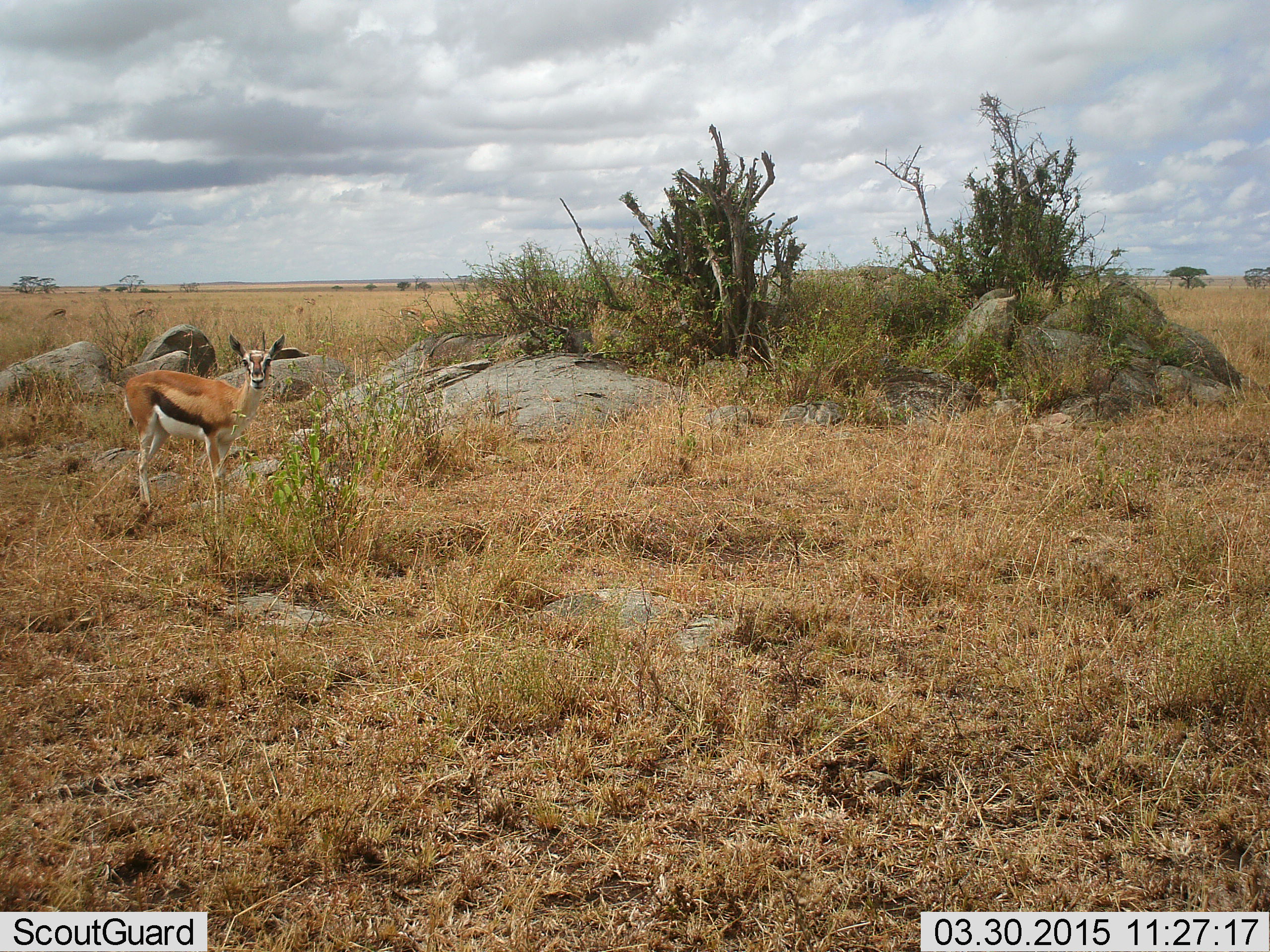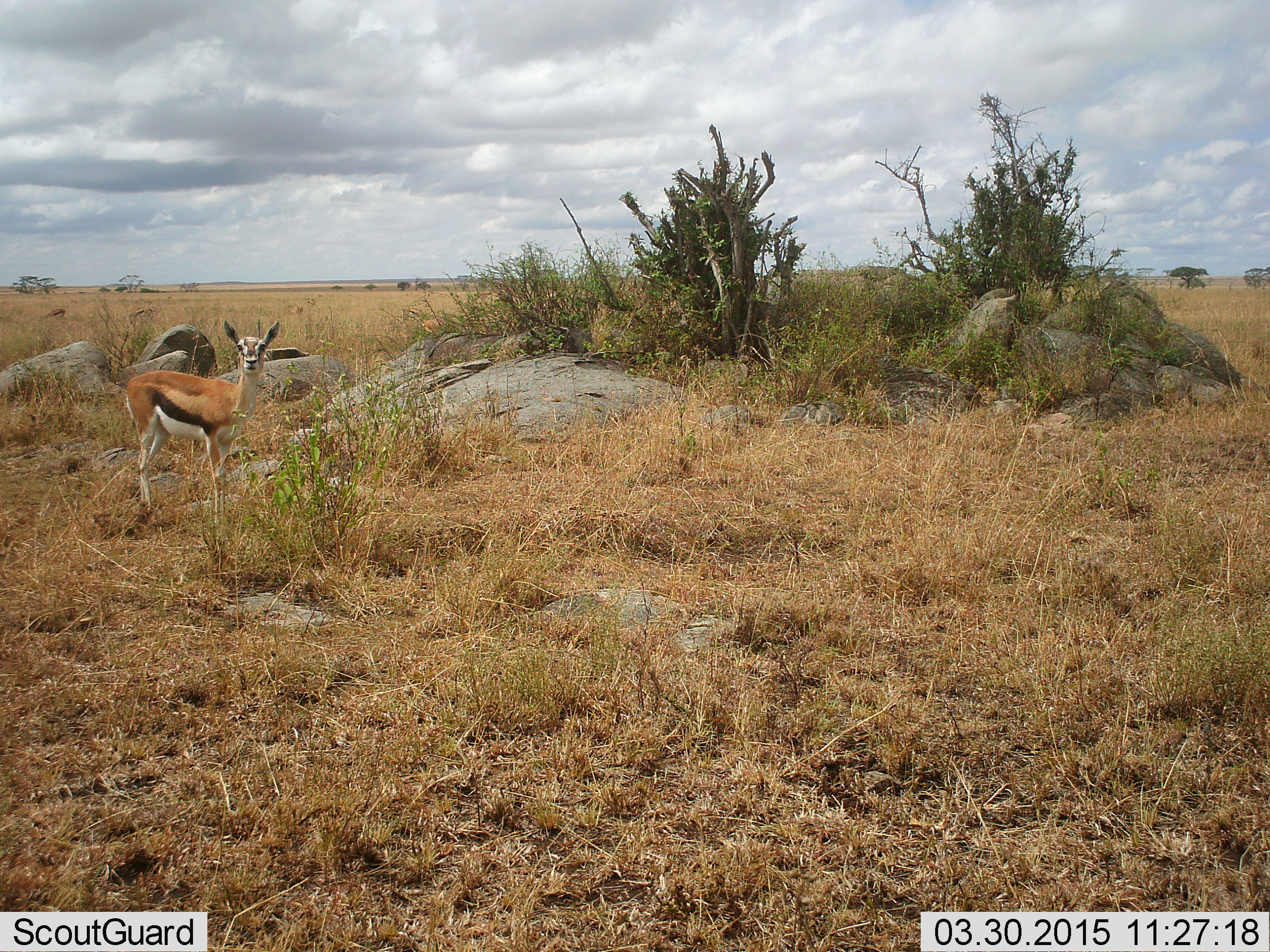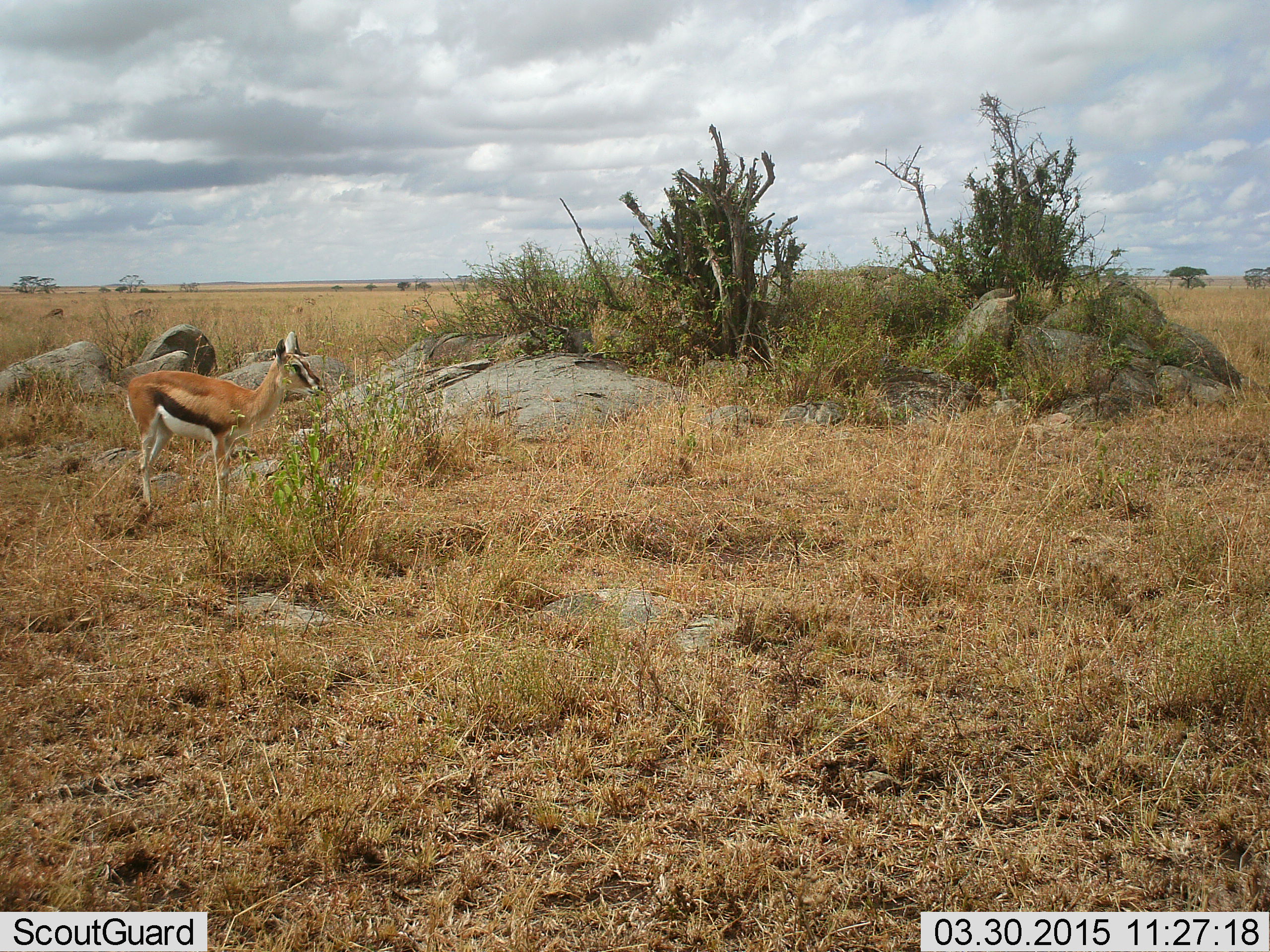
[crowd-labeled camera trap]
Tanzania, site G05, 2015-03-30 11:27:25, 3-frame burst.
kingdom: Animalia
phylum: Chordata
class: Mammalia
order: Artiodactyla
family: Bovidae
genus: Eudorcas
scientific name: Eudorcas thomsonii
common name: thomson's gazelle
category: gazellethomsons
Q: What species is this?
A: Gazellethomsons (thomson's gazelle) (Eudorcas thomsonii).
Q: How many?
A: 1.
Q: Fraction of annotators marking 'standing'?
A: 80%.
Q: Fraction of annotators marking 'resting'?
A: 0%.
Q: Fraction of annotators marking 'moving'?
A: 0%.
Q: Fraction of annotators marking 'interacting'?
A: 0%.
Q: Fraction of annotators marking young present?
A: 10%.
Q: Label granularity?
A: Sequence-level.